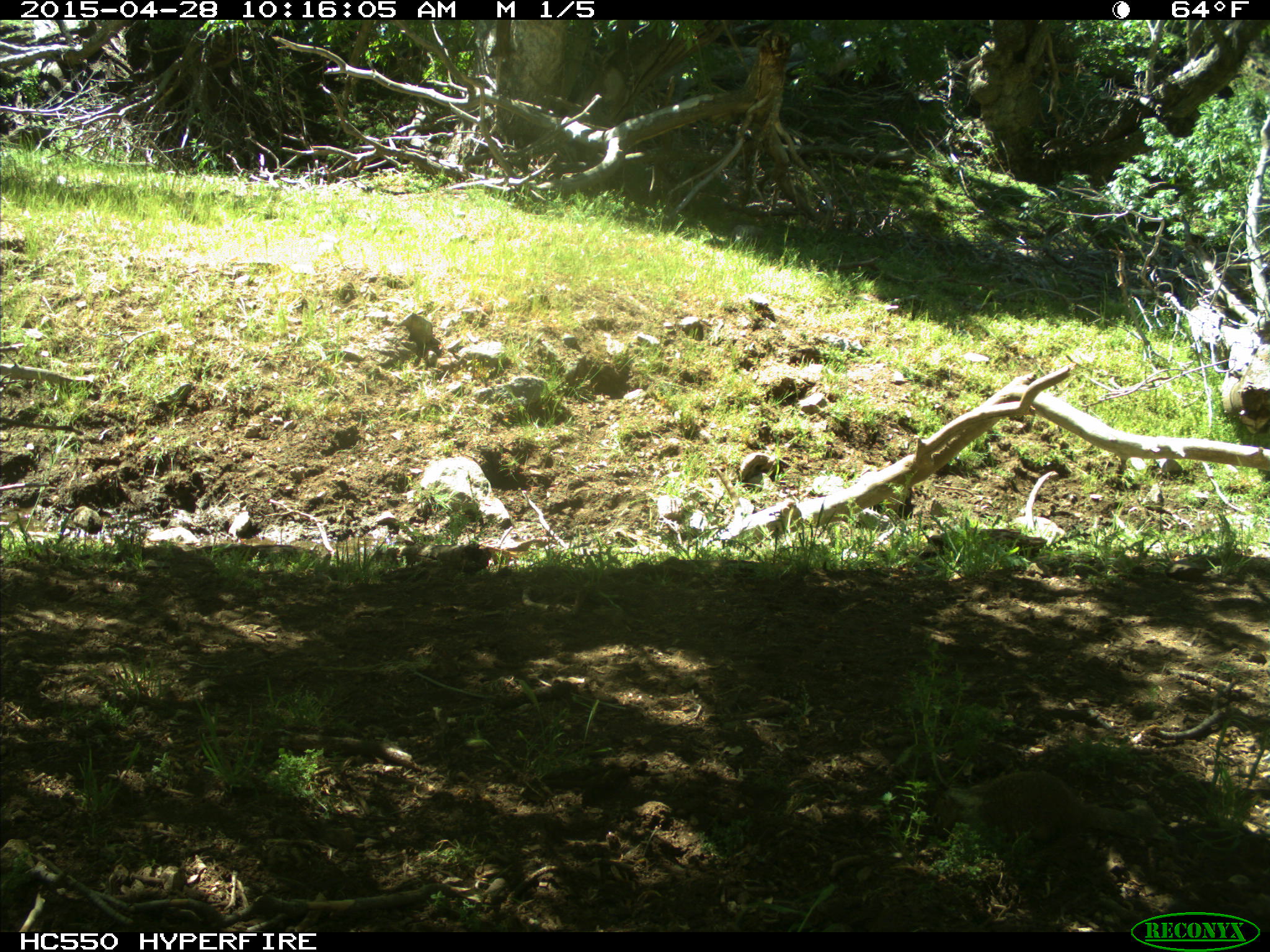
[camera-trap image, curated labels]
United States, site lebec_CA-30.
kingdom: Animalia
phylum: Chordata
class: Mammalia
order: Rodentia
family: Sciuridae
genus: Otospermophilus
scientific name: Otospermophilus beecheyi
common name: california ground squirrel